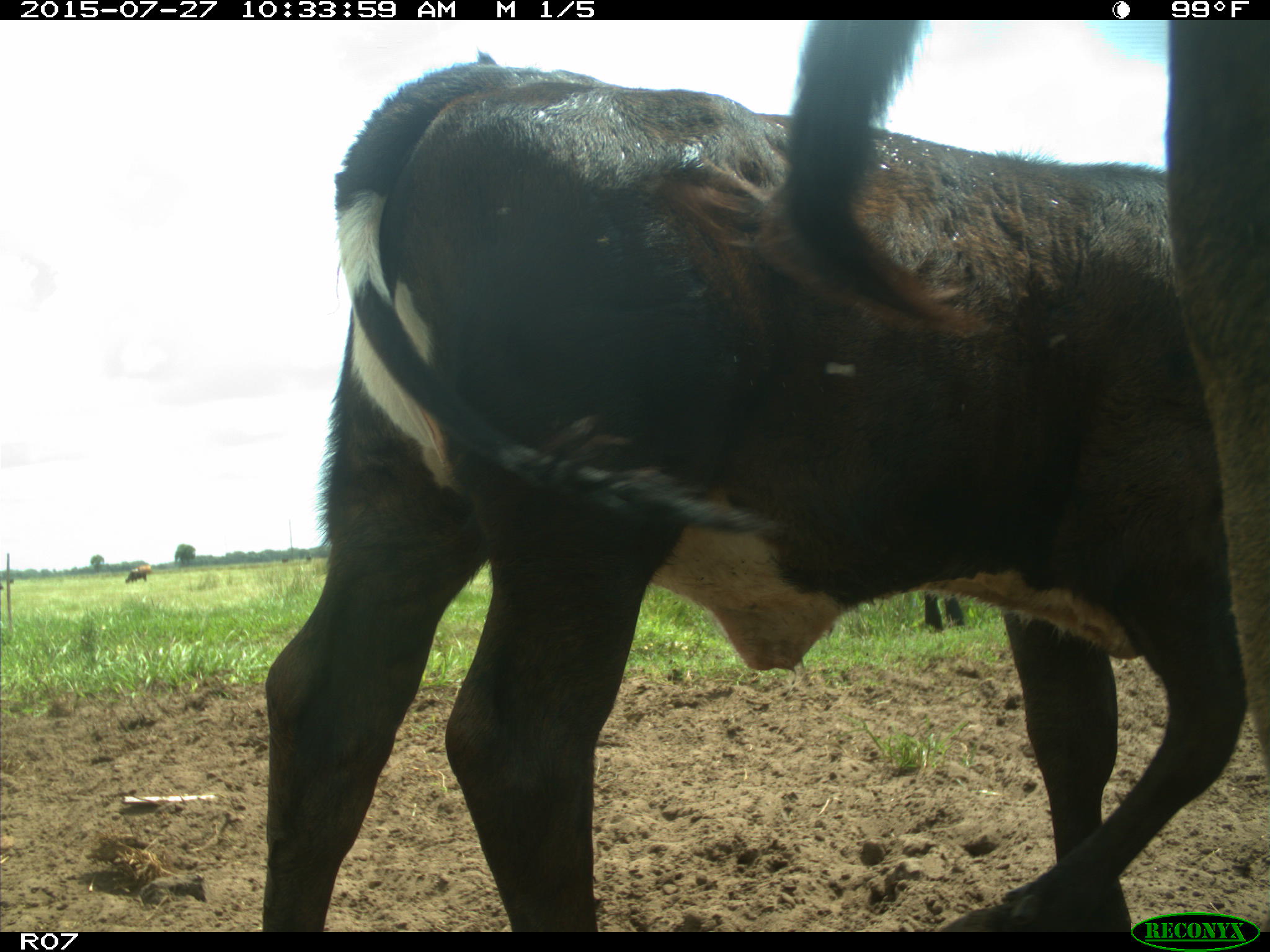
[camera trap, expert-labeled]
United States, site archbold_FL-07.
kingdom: Animalia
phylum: Chordata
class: Mammalia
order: Artiodactyla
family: Bovidae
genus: Bos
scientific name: Bos taurus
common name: domestic cow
Bos taurus (domestic cow).